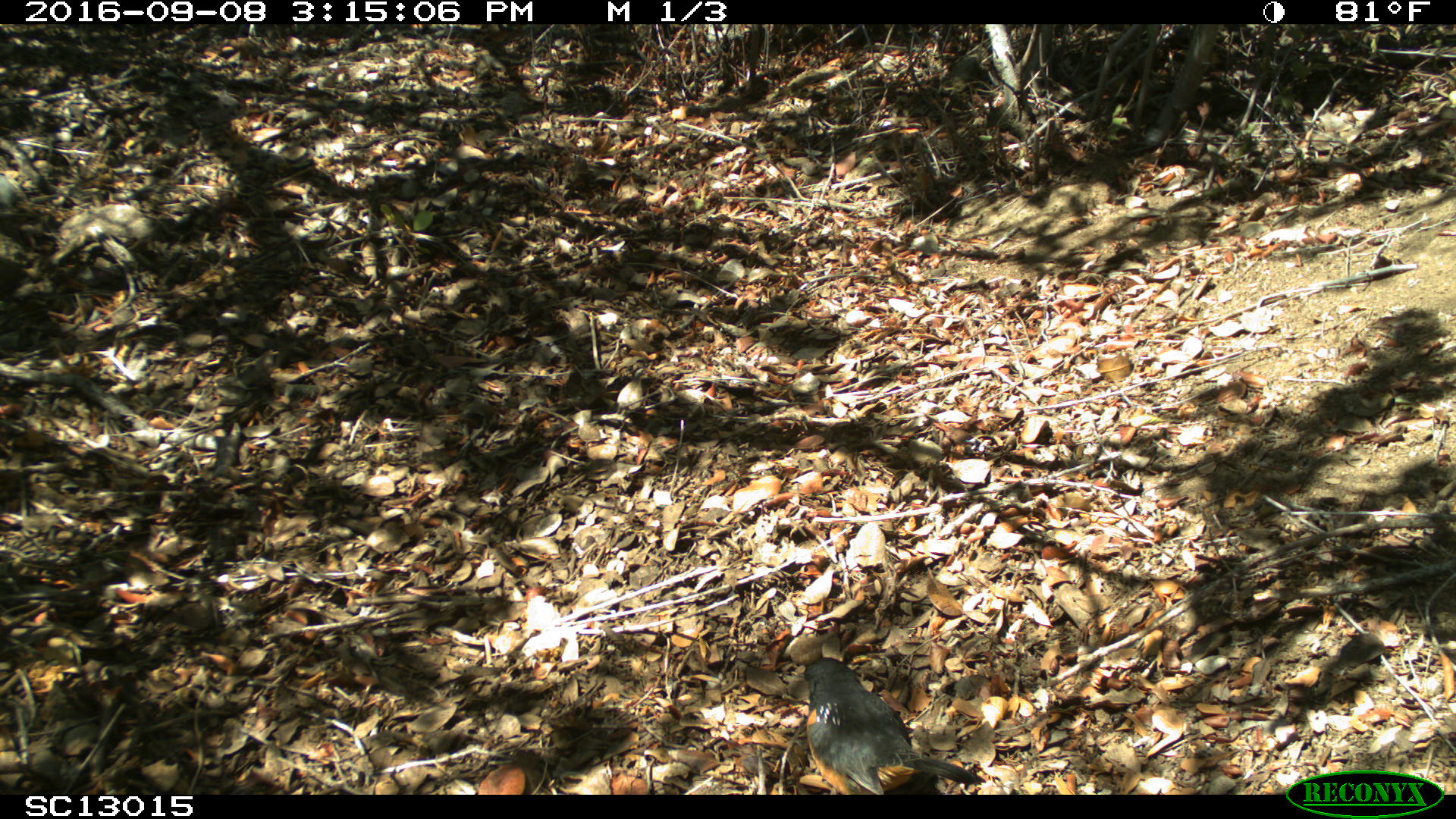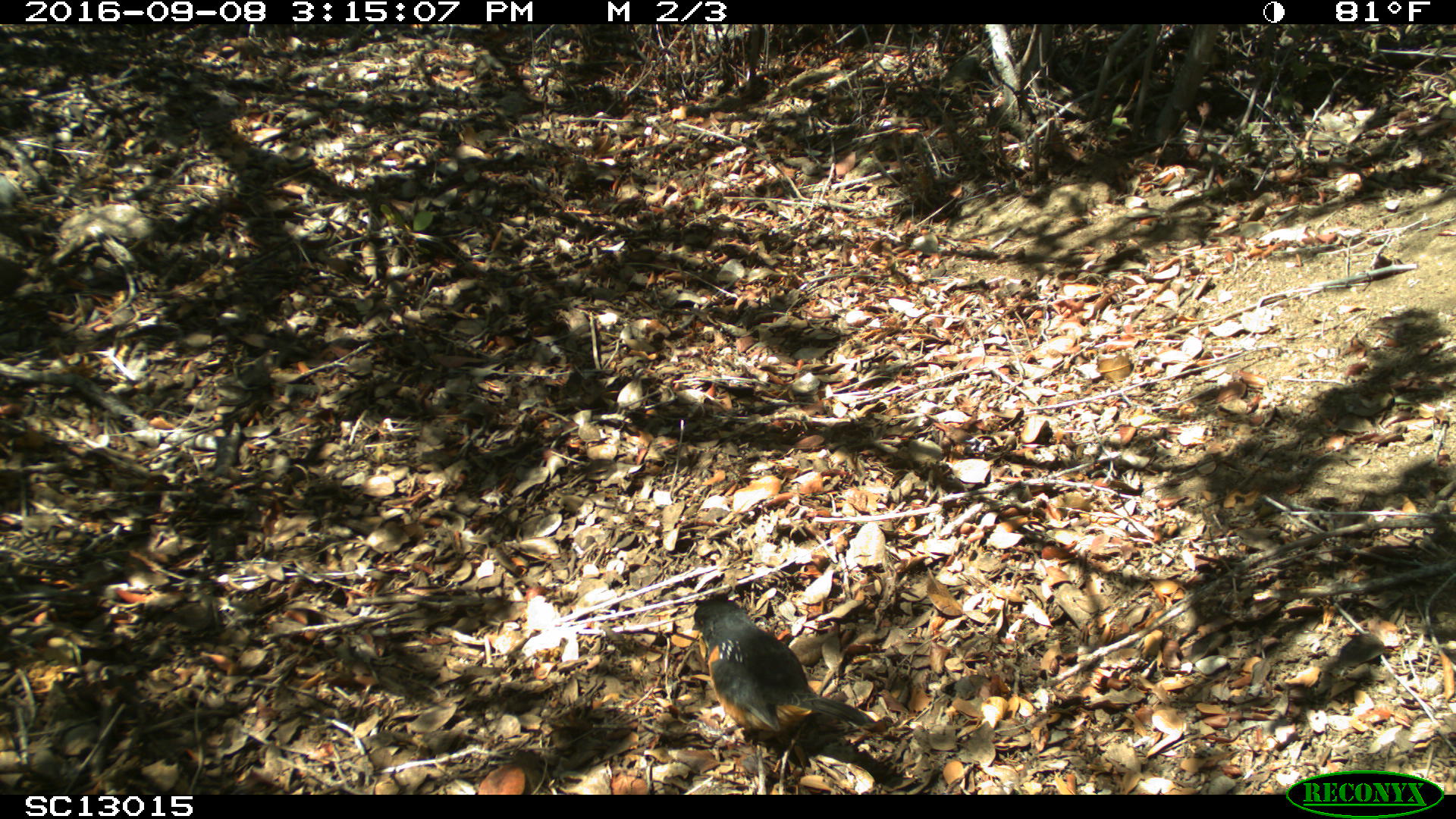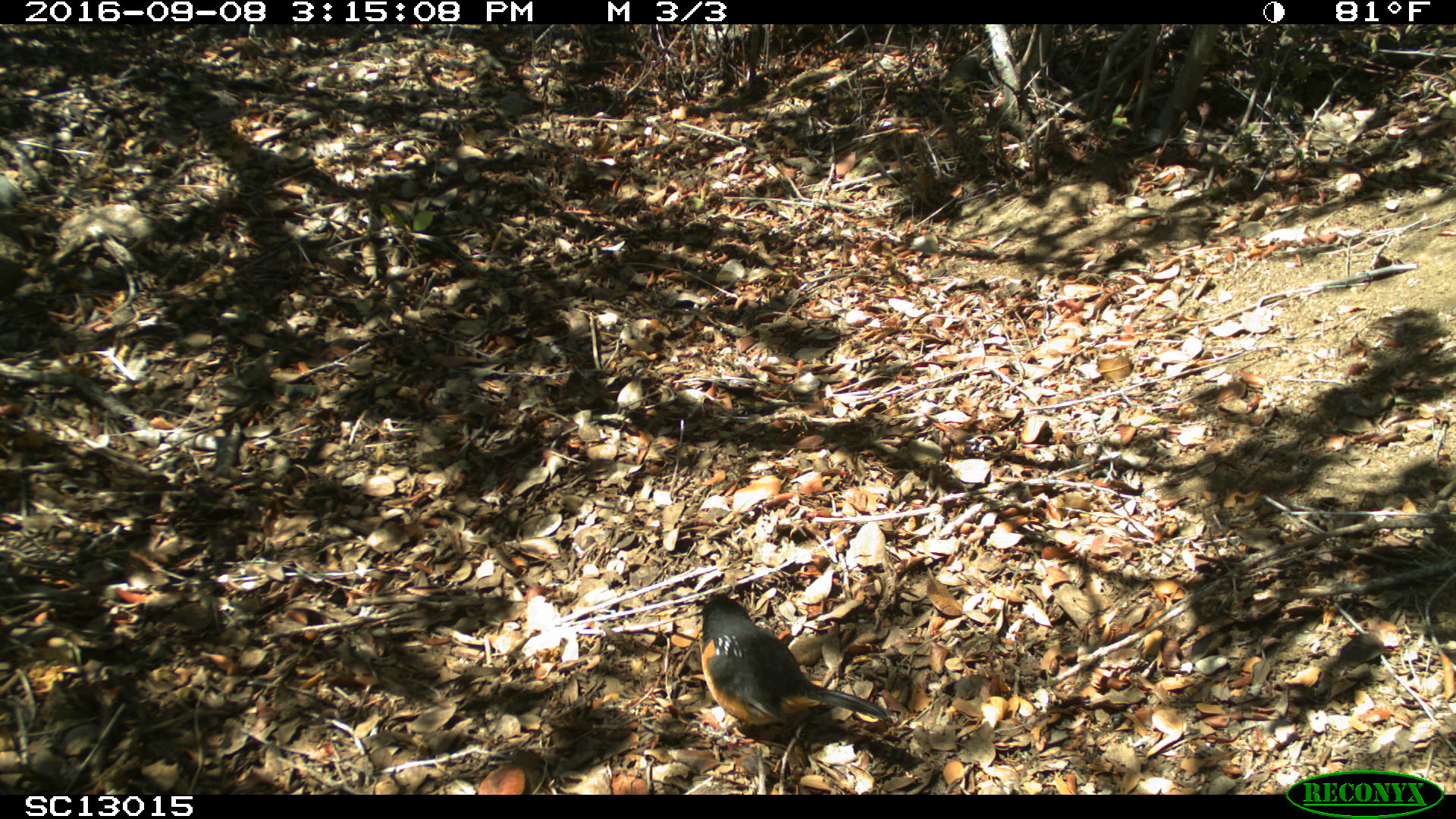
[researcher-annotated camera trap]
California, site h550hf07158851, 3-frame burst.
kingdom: Animalia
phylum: Chordata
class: Aves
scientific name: Aves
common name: bird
Bird (Aves).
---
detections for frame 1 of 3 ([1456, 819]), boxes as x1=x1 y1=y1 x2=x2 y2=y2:
bird: x1=795 y1=657 x2=986 y2=795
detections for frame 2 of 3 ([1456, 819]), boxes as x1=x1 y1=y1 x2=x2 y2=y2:
bird: x1=692 y1=599 x2=879 y2=742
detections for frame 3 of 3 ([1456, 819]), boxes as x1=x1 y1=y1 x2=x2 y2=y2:
bird: x1=685 y1=591 x2=892 y2=743